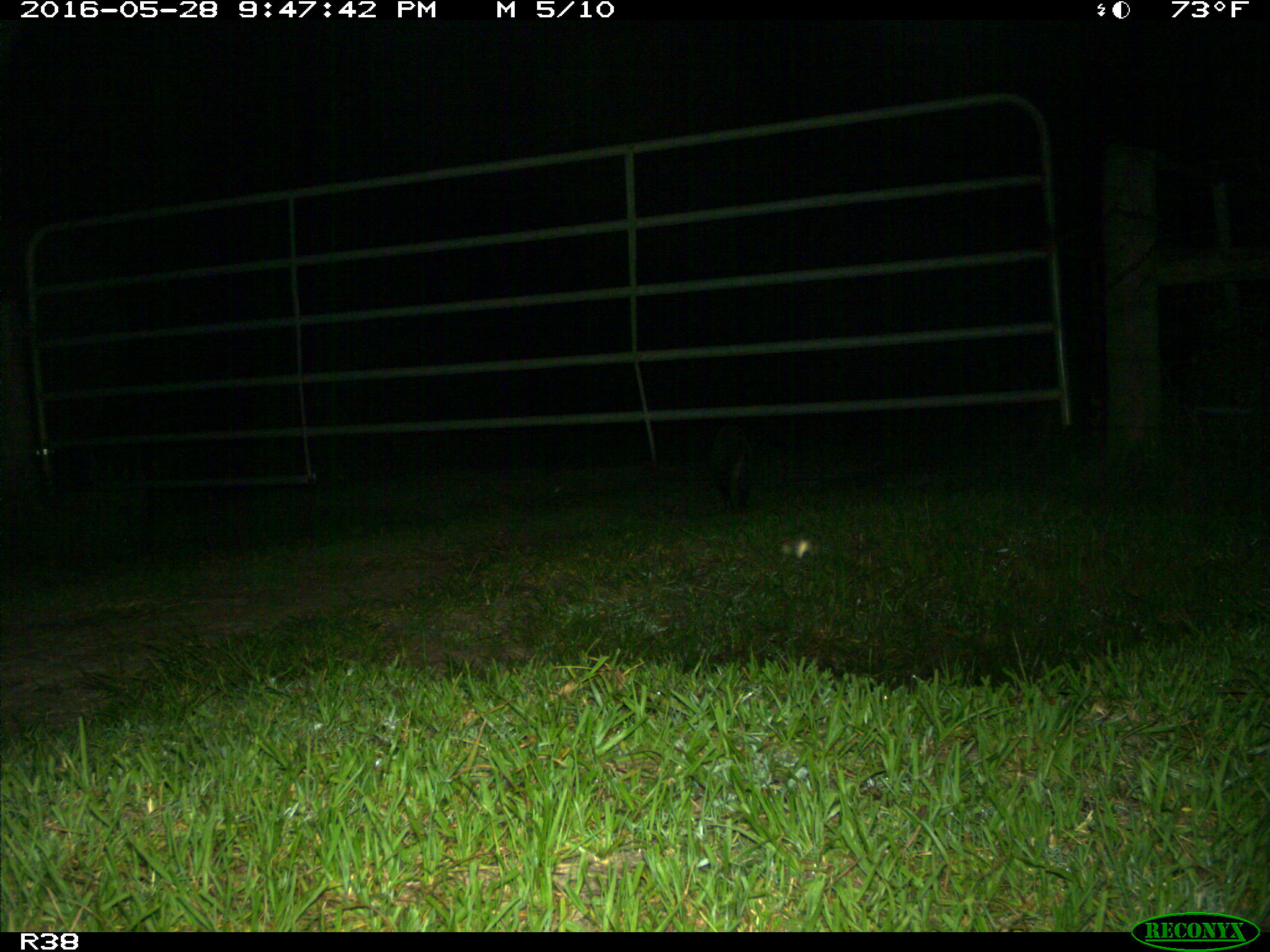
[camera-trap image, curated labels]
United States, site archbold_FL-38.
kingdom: Animalia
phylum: Chordata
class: Mammalia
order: Carnivora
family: Procyonidae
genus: Procyon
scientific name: Procyon lotor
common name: common raccoon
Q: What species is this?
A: Procyon lotor (common raccoon).